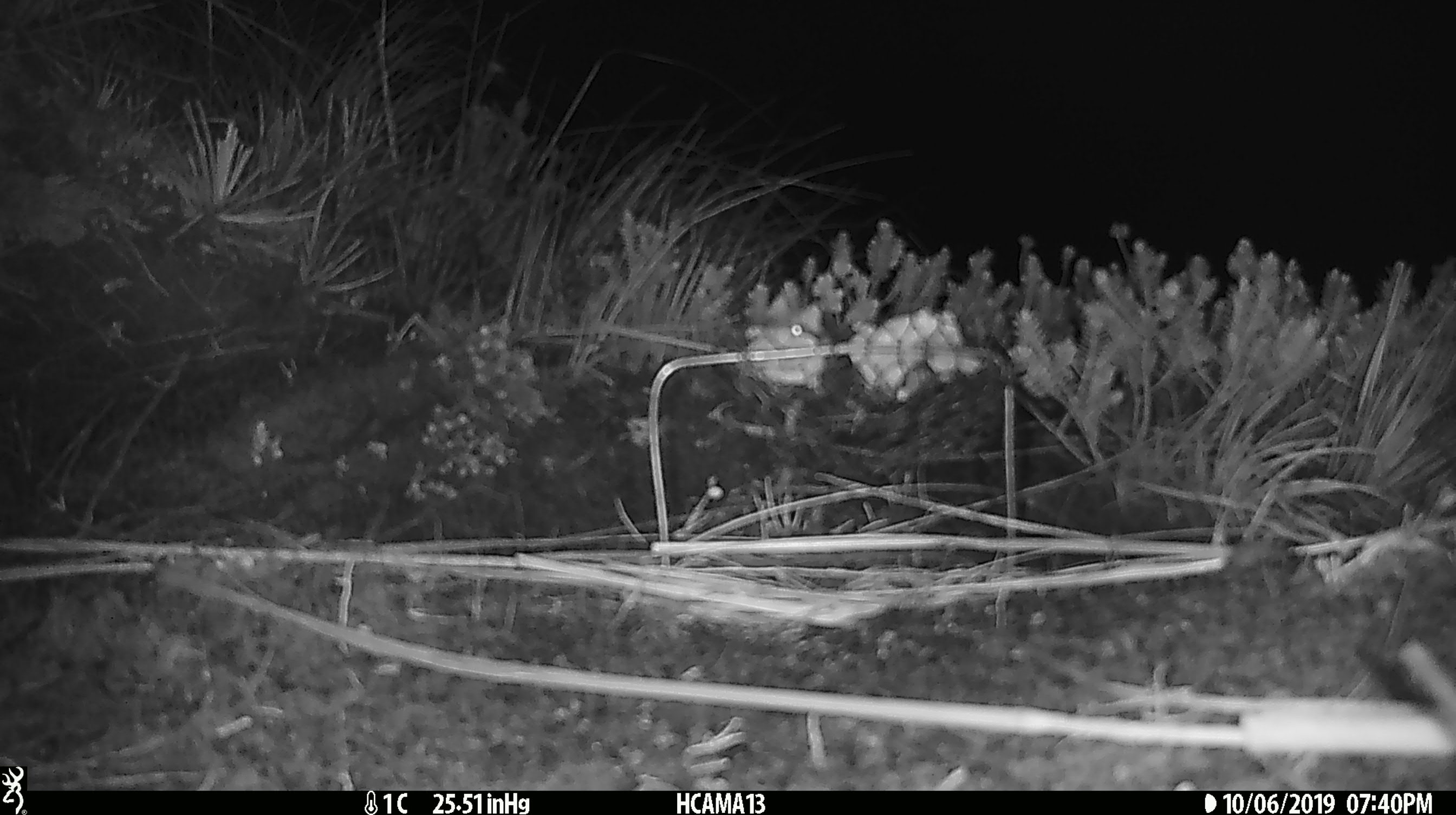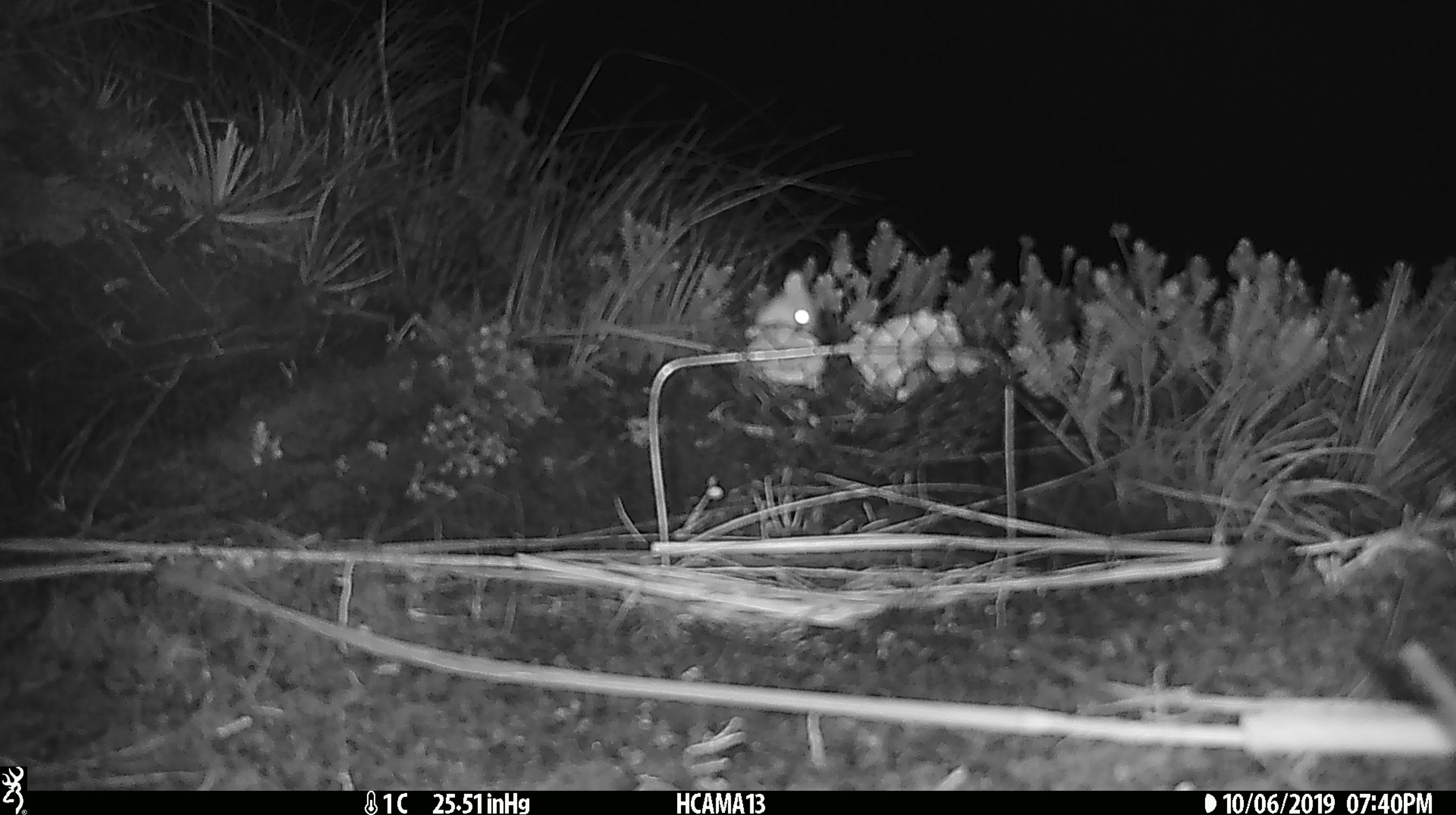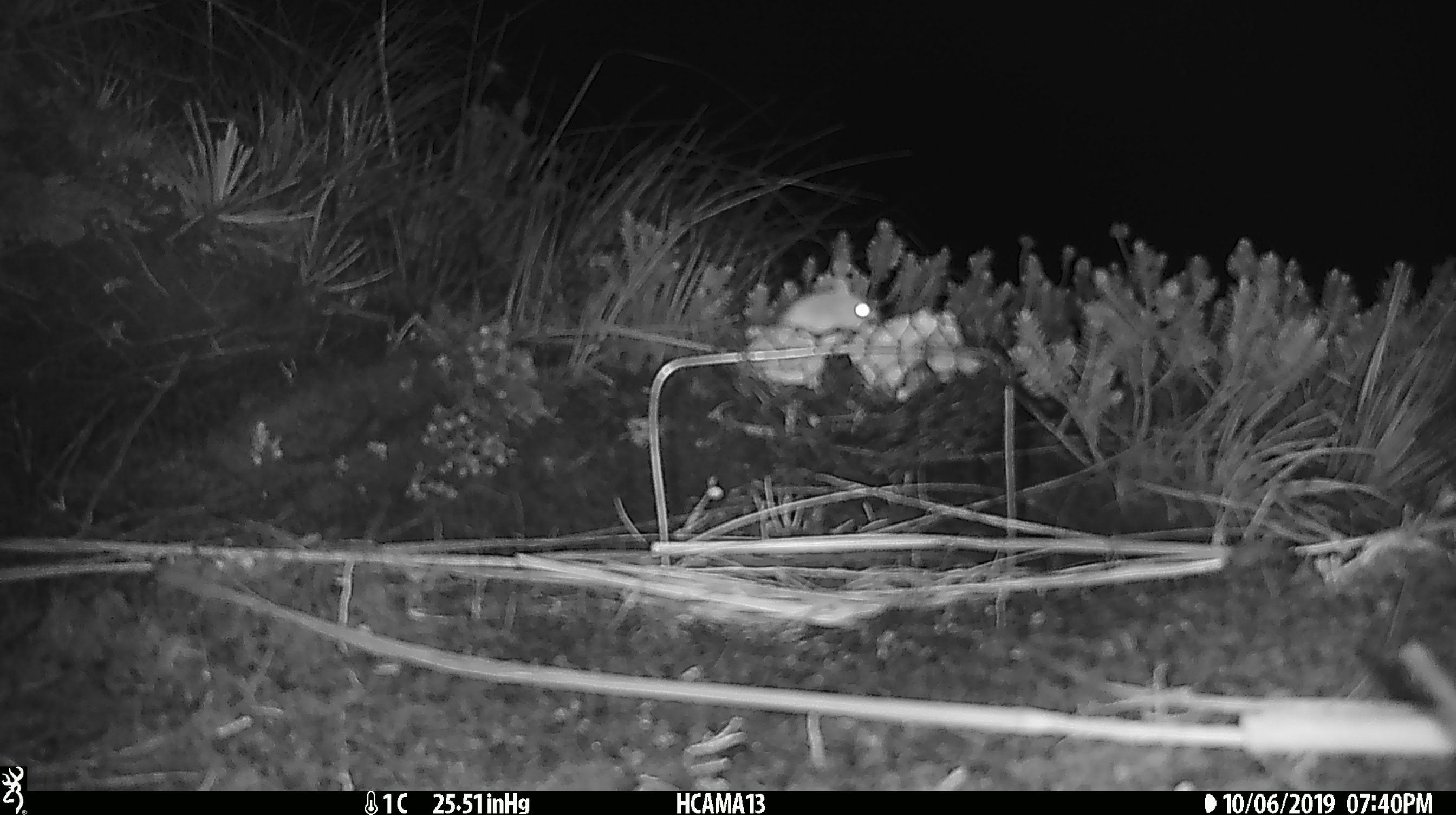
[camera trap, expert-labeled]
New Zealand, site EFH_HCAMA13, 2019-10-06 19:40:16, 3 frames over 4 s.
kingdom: Animalia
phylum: Chordata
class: Mammalia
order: Rodentia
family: Muridae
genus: Mus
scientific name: Mus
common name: mouse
Mouse (Mus).